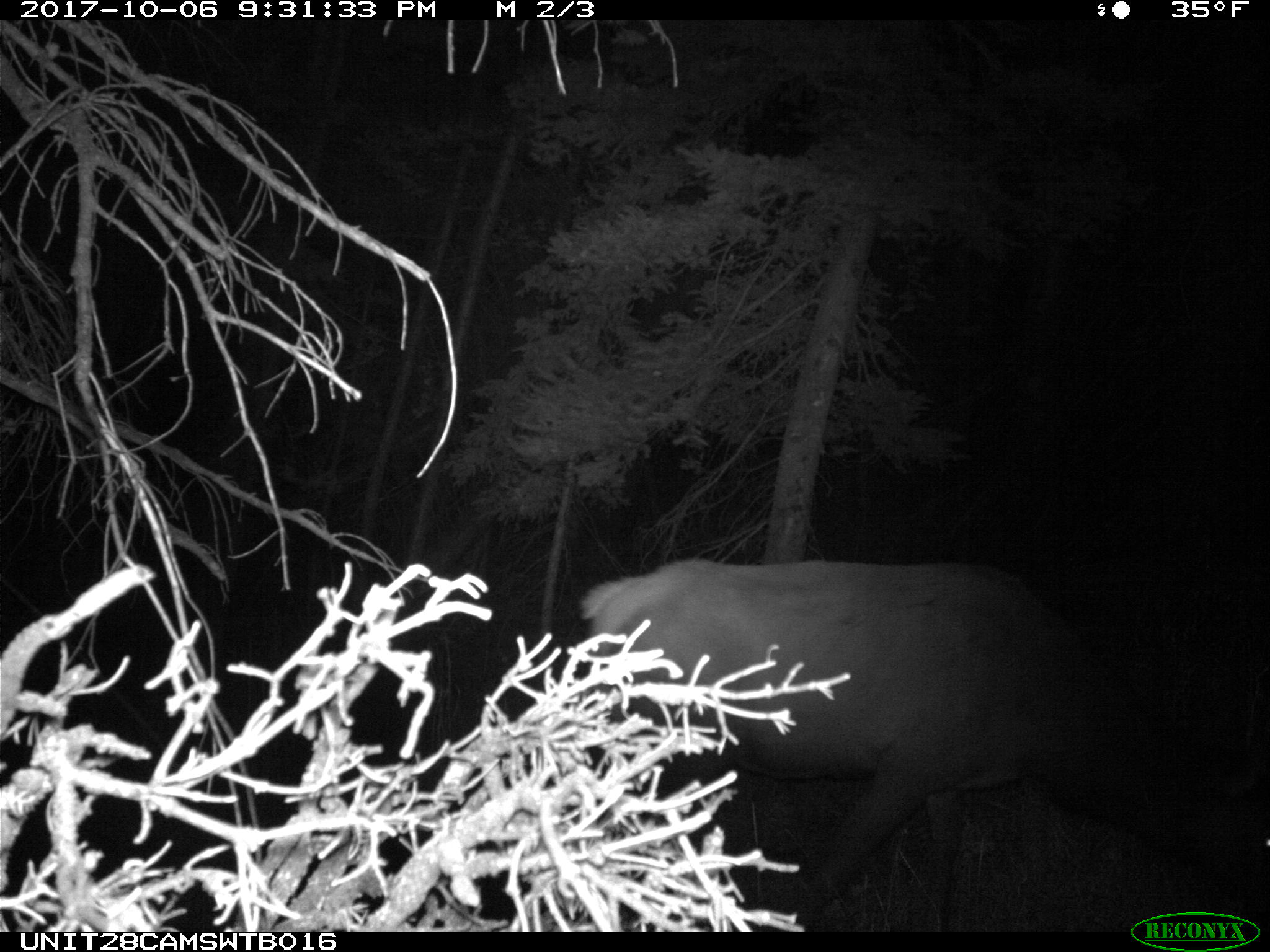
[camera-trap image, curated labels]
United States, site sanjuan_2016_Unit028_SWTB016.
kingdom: Animalia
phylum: Chordata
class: Mammalia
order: Artiodactyla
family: Cervidae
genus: Cervus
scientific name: Cervus elaphus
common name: red deer